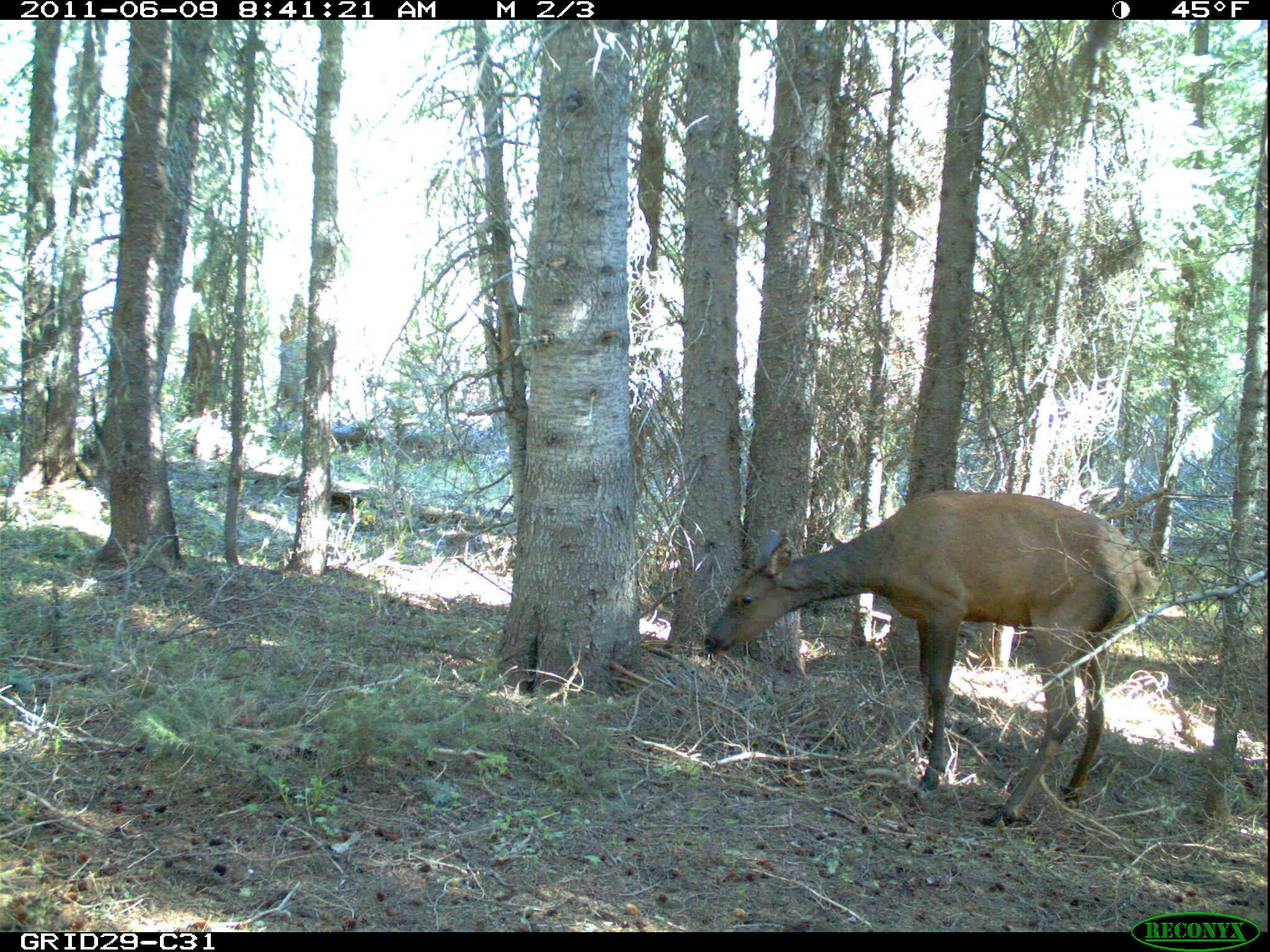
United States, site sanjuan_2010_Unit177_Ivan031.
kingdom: Animalia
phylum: Chordata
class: Mammalia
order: Artiodactyla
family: Cervidae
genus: Cervus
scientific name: Cervus elaphus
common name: red deer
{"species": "Cervus elaphus (red deer)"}